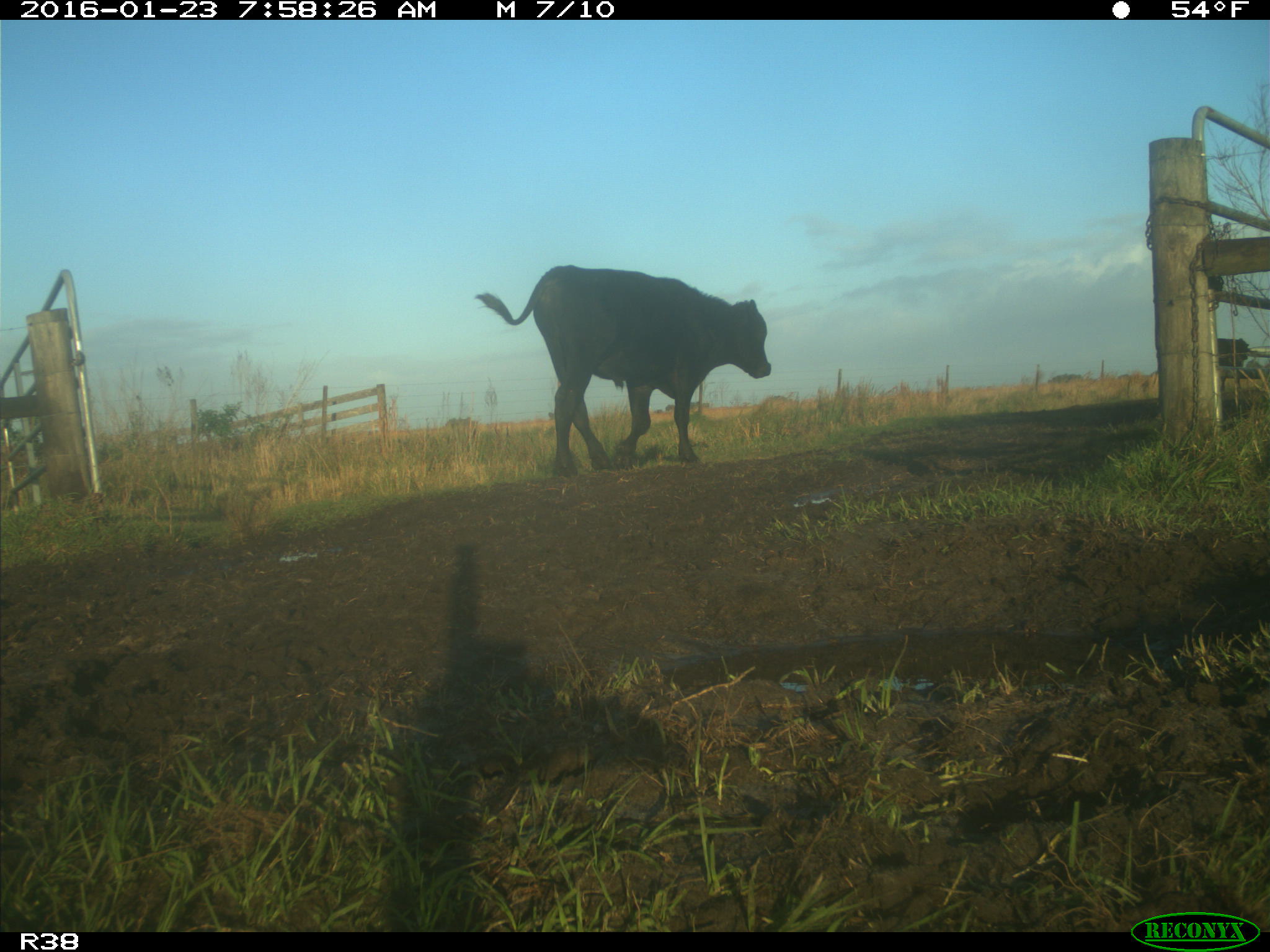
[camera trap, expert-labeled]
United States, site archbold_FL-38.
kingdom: Animalia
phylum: Chordata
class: Mammalia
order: Artiodactyla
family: Bovidae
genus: Bos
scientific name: Bos taurus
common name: domestic cow